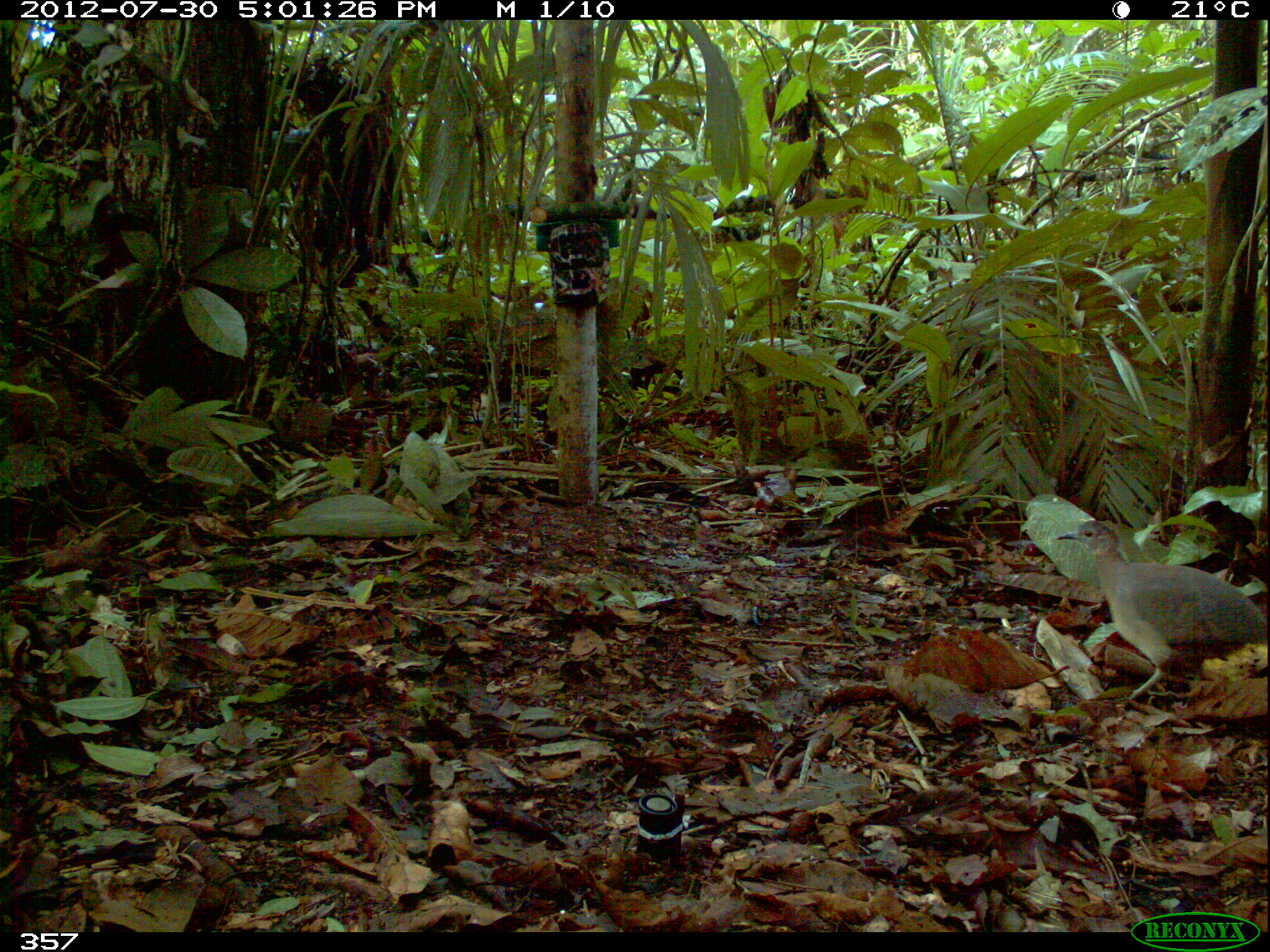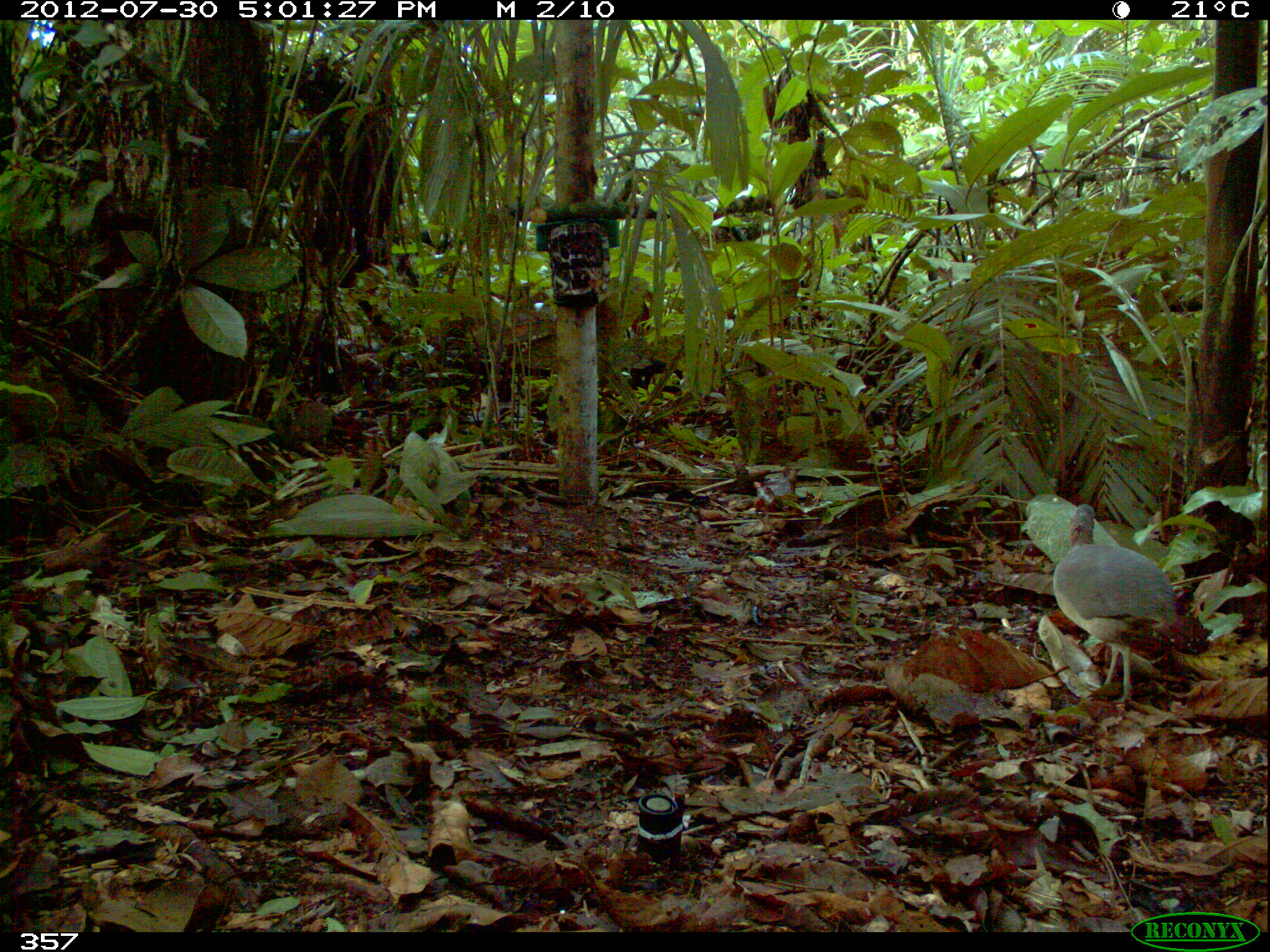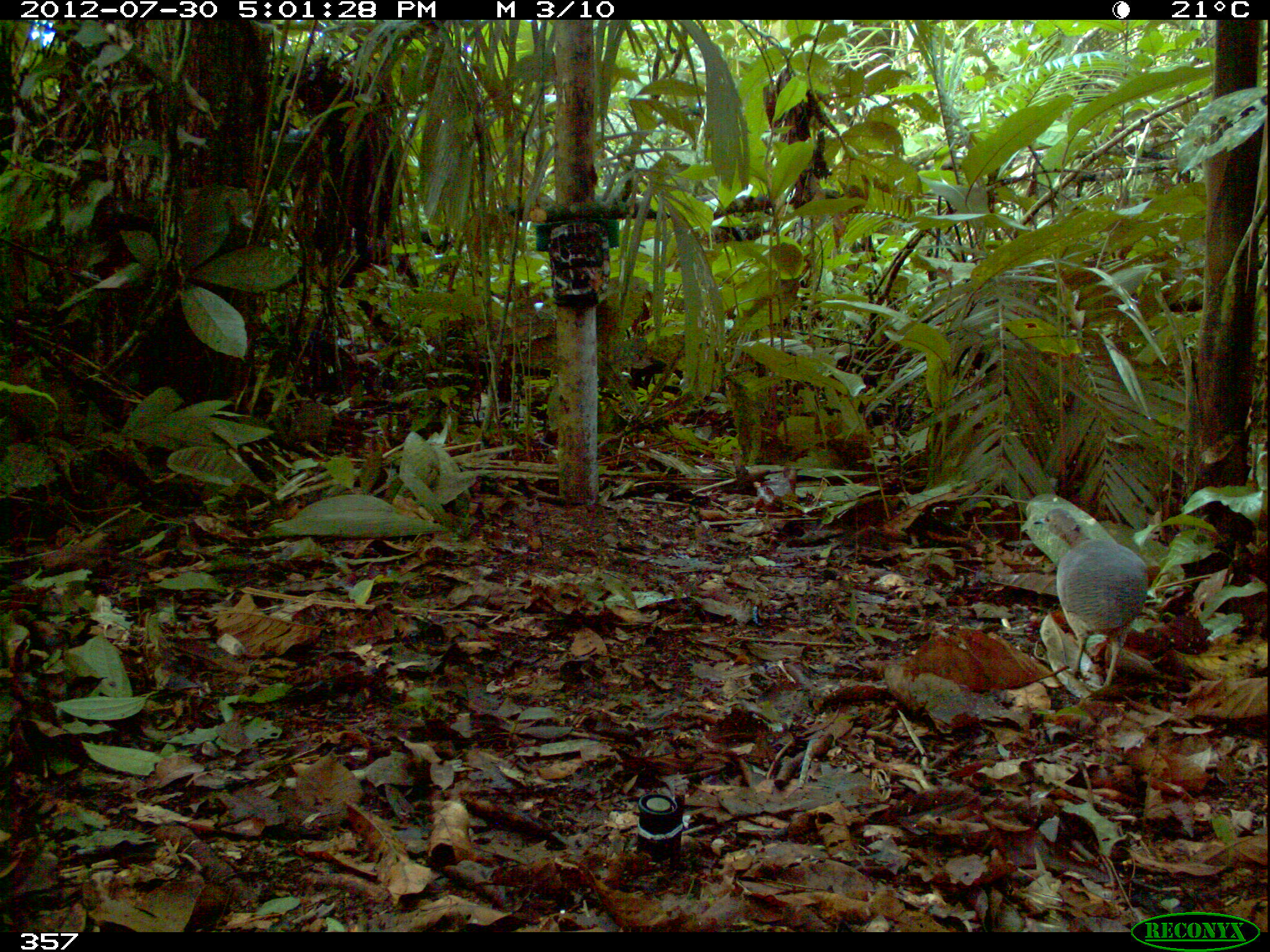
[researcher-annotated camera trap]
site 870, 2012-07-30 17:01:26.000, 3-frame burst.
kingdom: Animalia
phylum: Chordata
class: Aves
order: Galliformes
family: Phasianidae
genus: Alectoris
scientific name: Alectoris rufa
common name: red-legged partridge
Alectoris rufa (red-legged partridge).